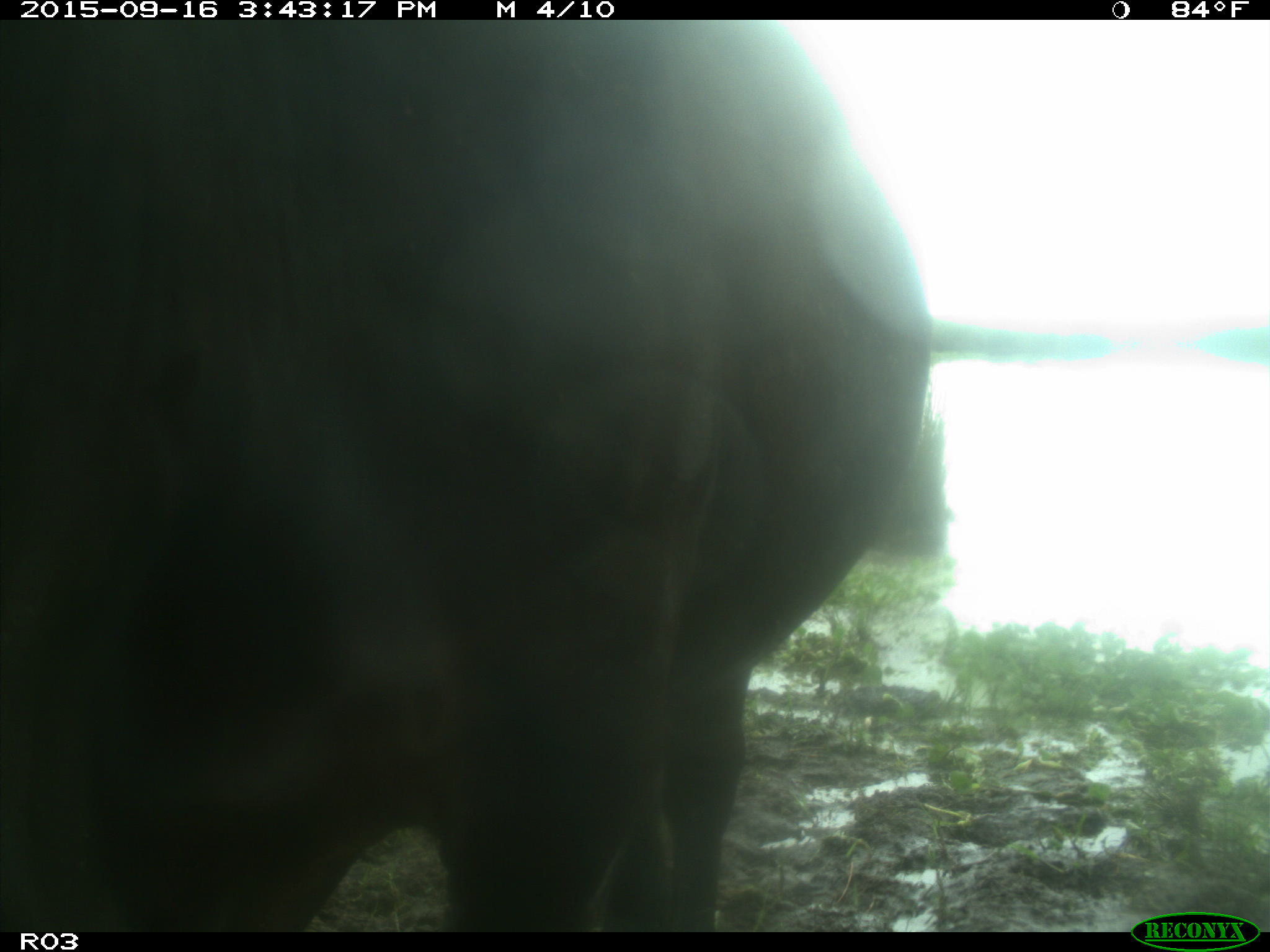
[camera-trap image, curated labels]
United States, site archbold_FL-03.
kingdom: Animalia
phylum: Chordata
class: Mammalia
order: Artiodactyla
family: Bovidae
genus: Bos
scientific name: Bos taurus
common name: domestic cow